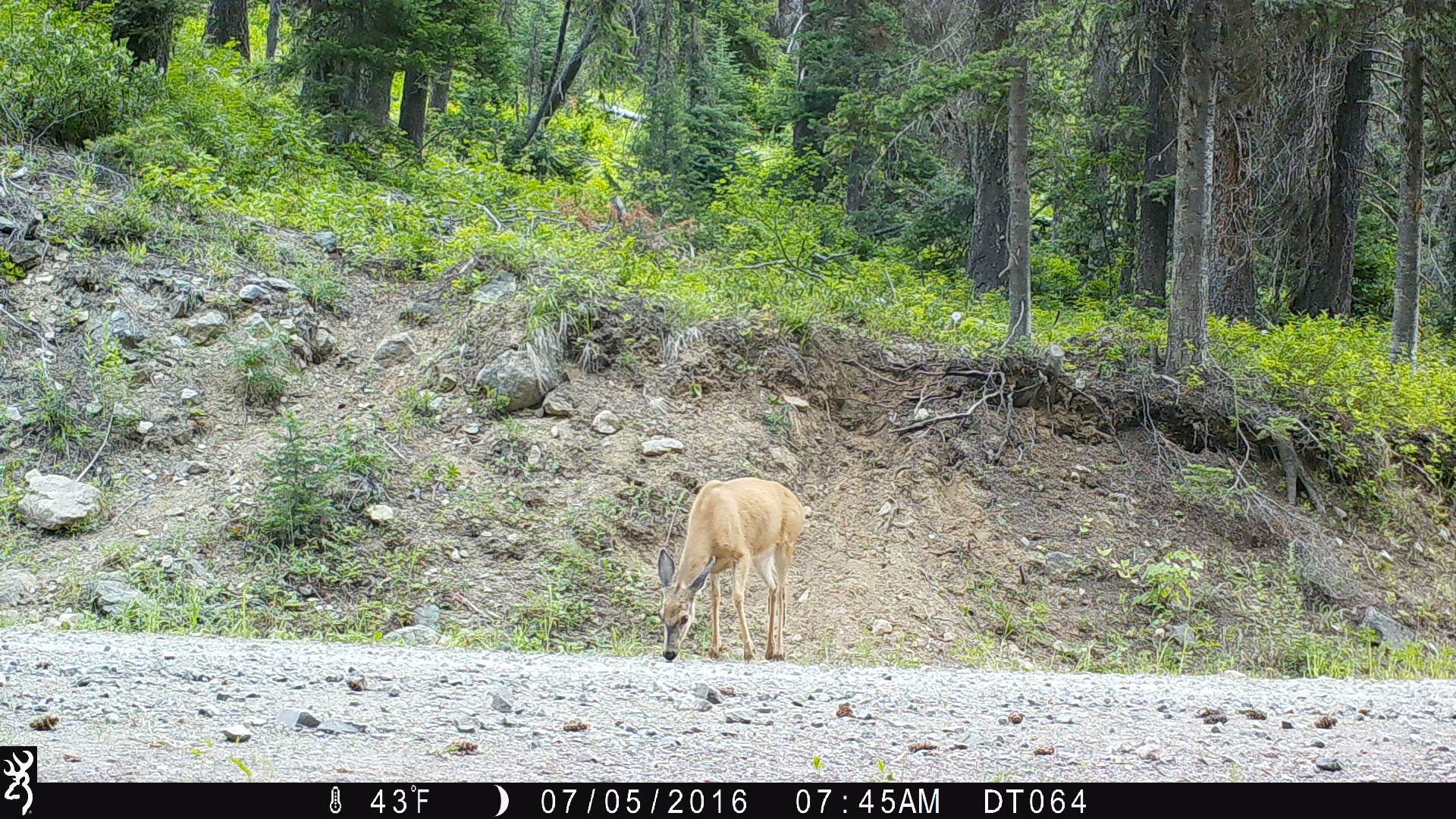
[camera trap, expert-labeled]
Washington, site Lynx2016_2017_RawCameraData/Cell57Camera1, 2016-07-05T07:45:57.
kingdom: Animalia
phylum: Chordata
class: Mammalia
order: Artiodactyla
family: Cervidae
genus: Odocoileus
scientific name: Odocoileus hemionus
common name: mule deer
Odocoileus hemionus (mule deer). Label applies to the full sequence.